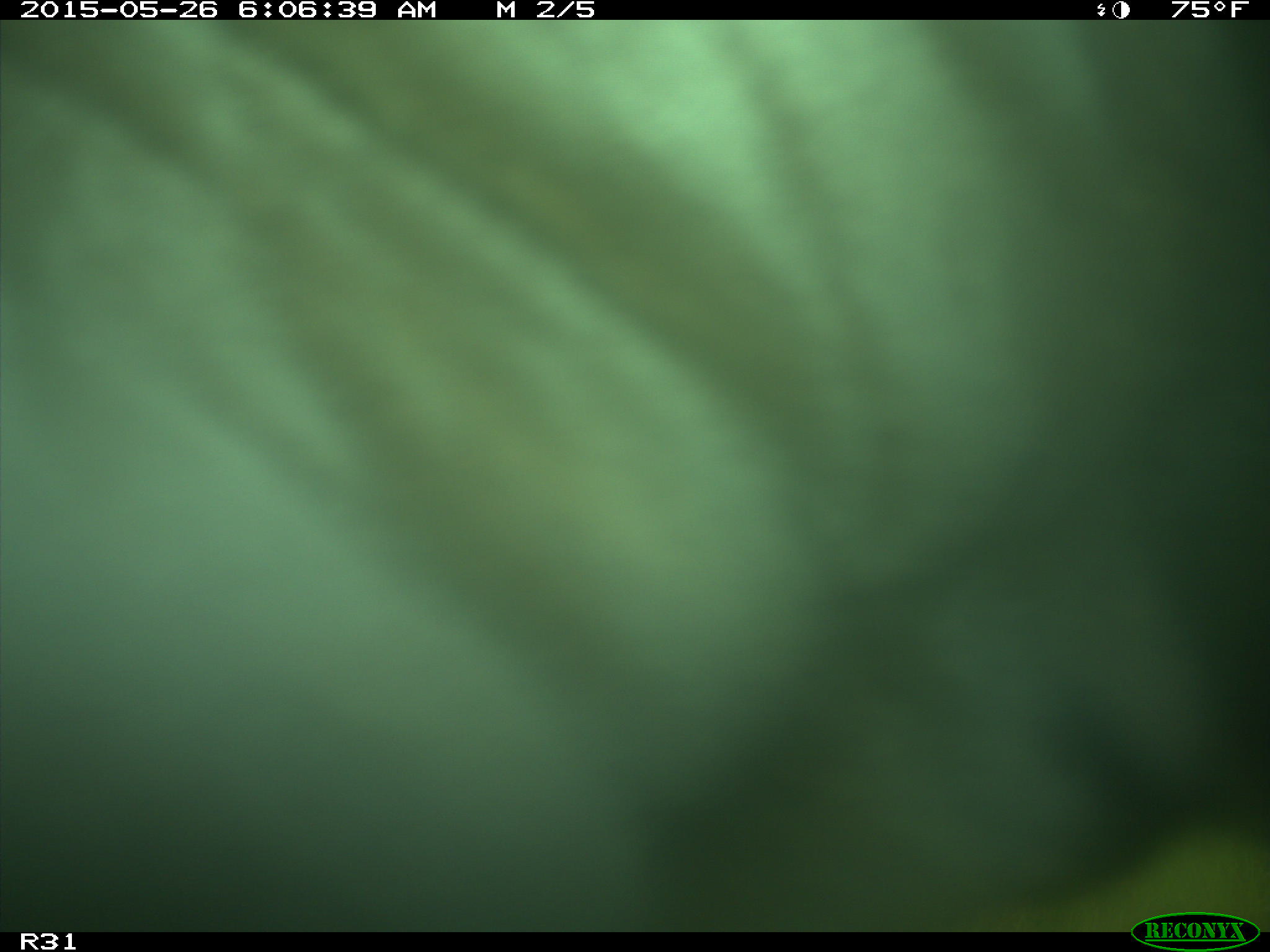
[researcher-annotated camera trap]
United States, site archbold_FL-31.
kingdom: Animalia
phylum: Chordata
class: Mammalia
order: Artiodactyla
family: Bovidae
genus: Bos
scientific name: Bos taurus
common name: domestic cow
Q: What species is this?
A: Bos taurus (domestic cow).